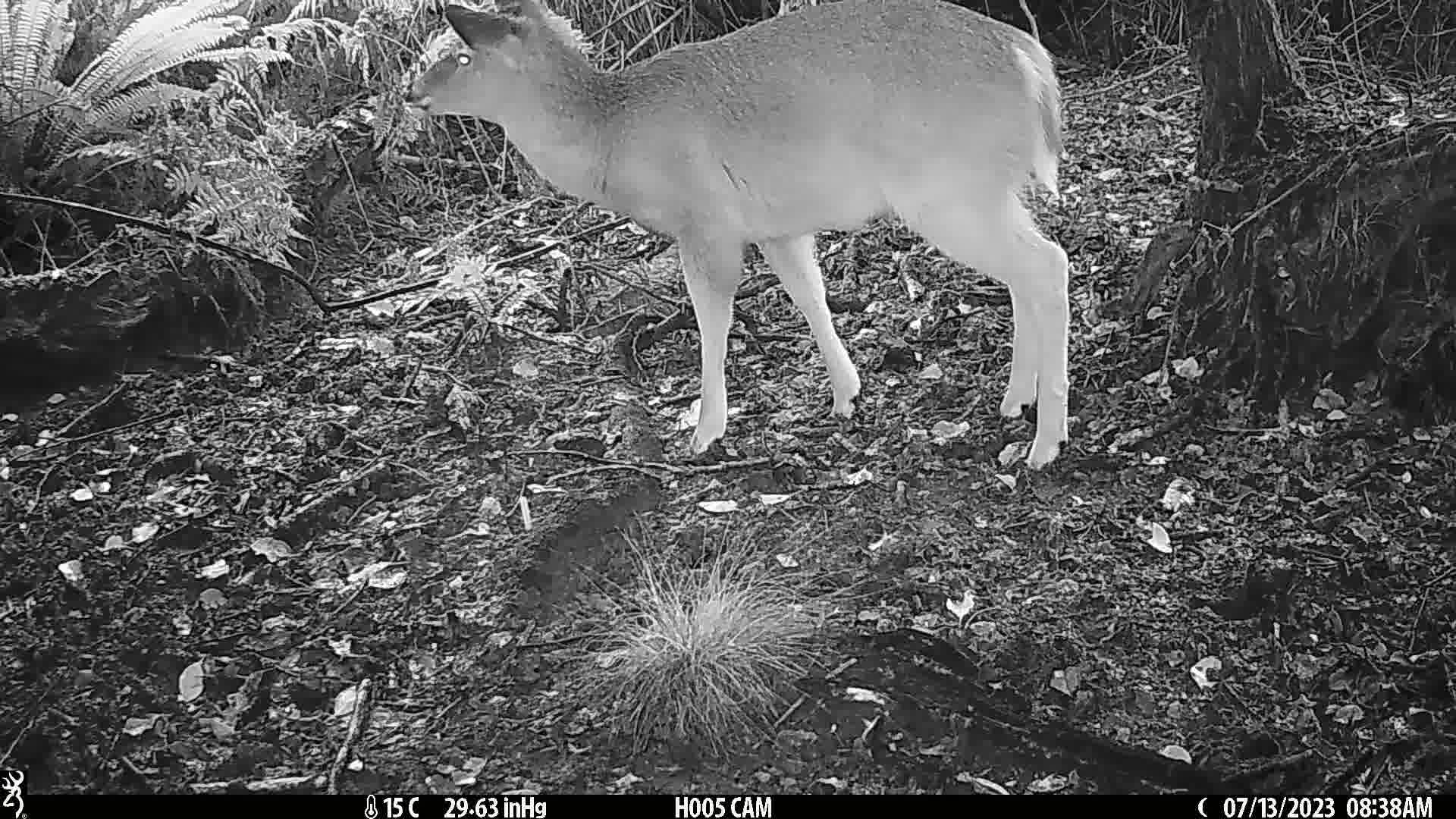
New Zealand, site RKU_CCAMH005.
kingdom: Animalia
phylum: Chordata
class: Mammalia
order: Artiodactyla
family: Cervidae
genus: Odocoileus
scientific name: Odocoileus virginianus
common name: white-tailed deer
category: white tailed deer